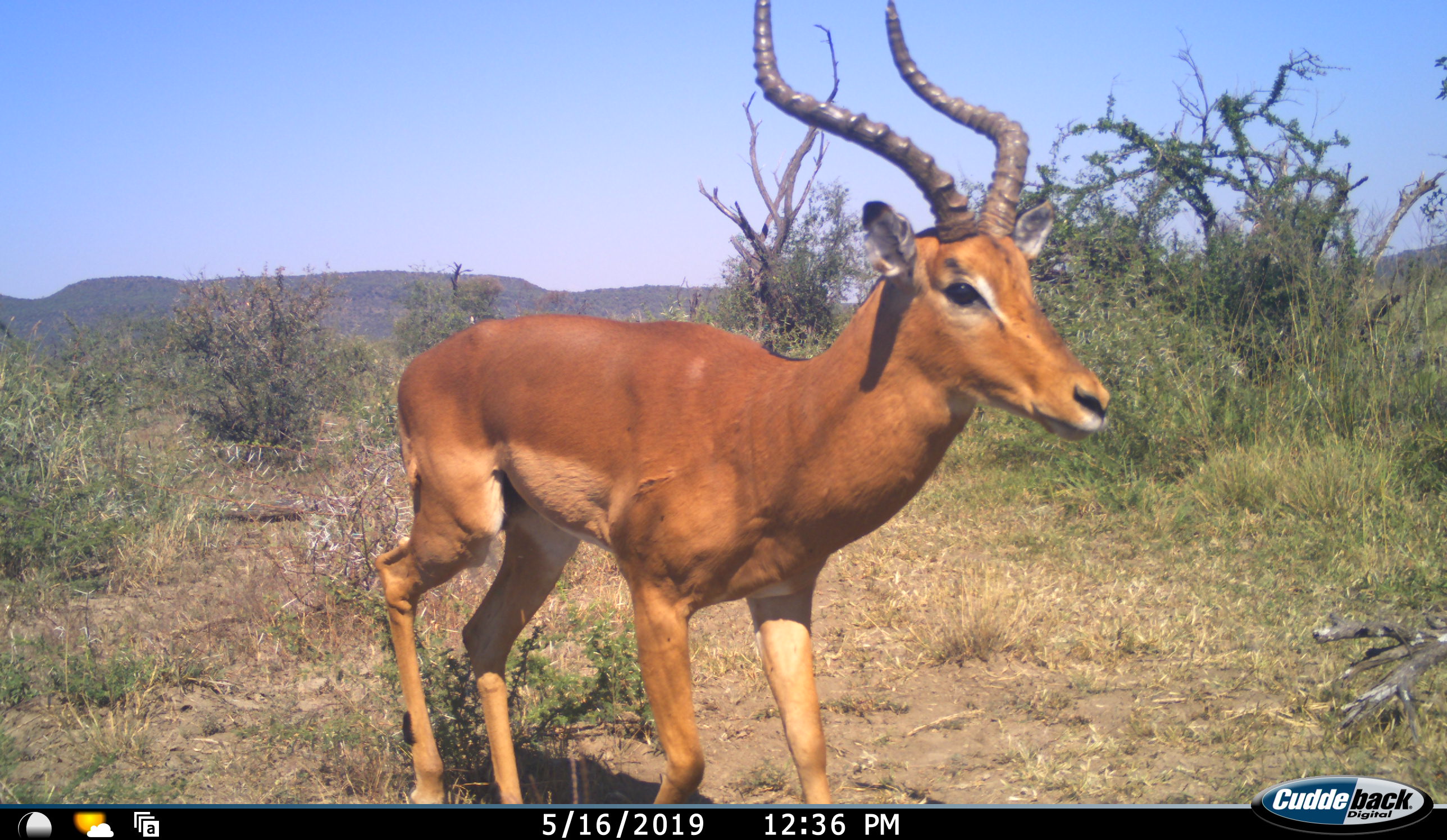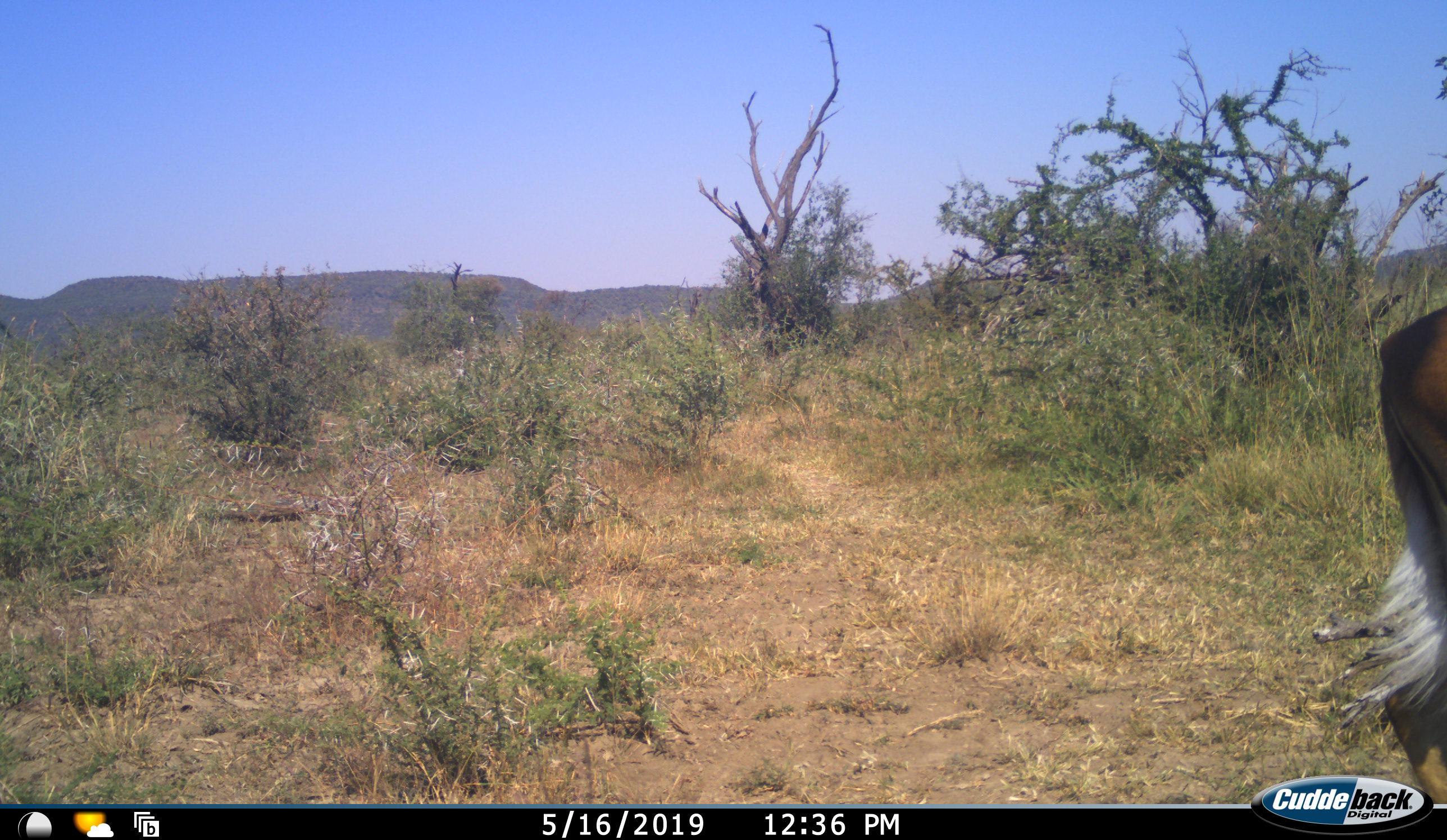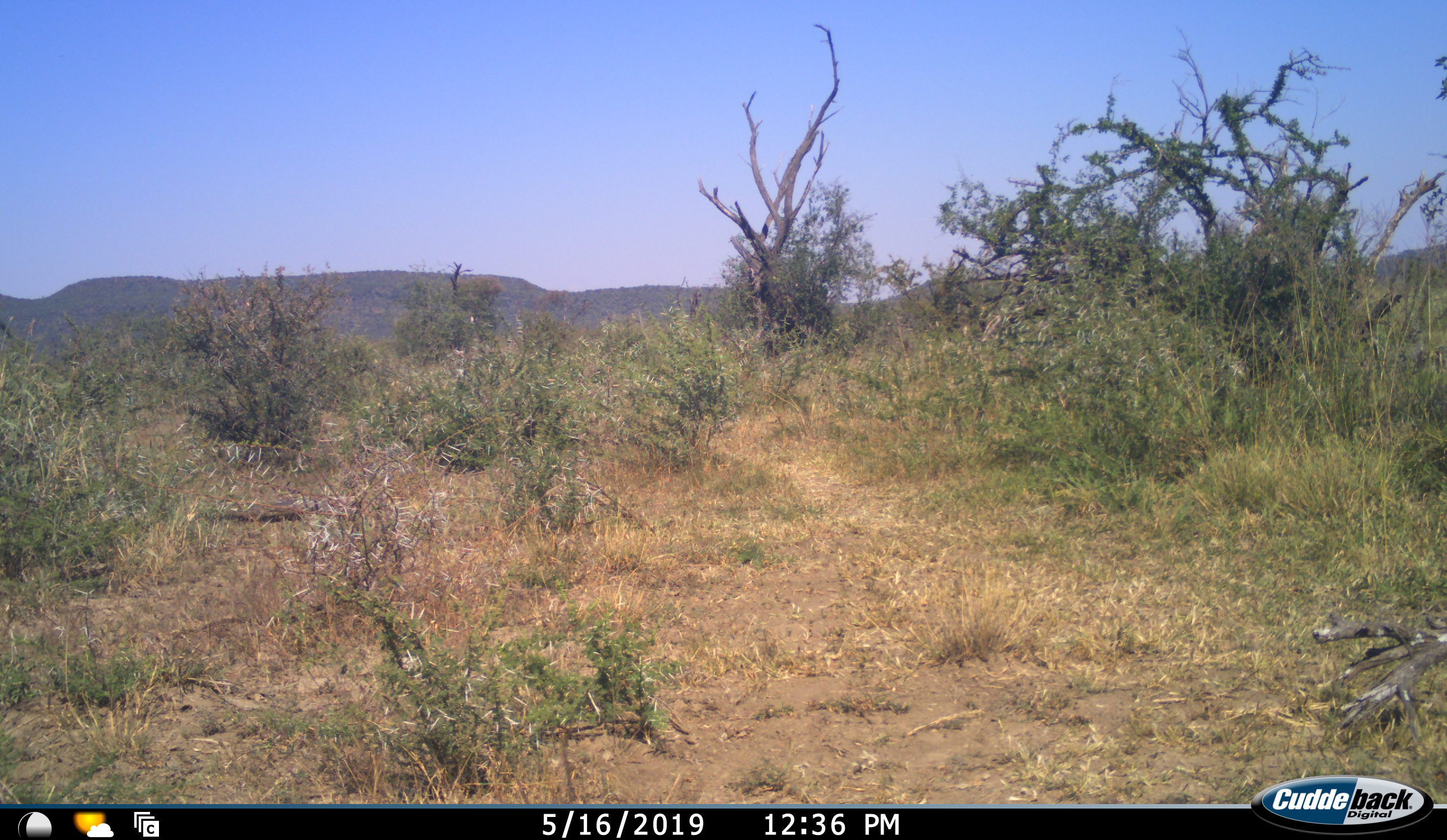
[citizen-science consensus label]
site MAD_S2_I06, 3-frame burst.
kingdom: Animalia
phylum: Chordata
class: Mammalia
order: Artiodactyla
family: Bovidae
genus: Aepyceros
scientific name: Aepyceros melampus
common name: impala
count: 1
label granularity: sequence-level